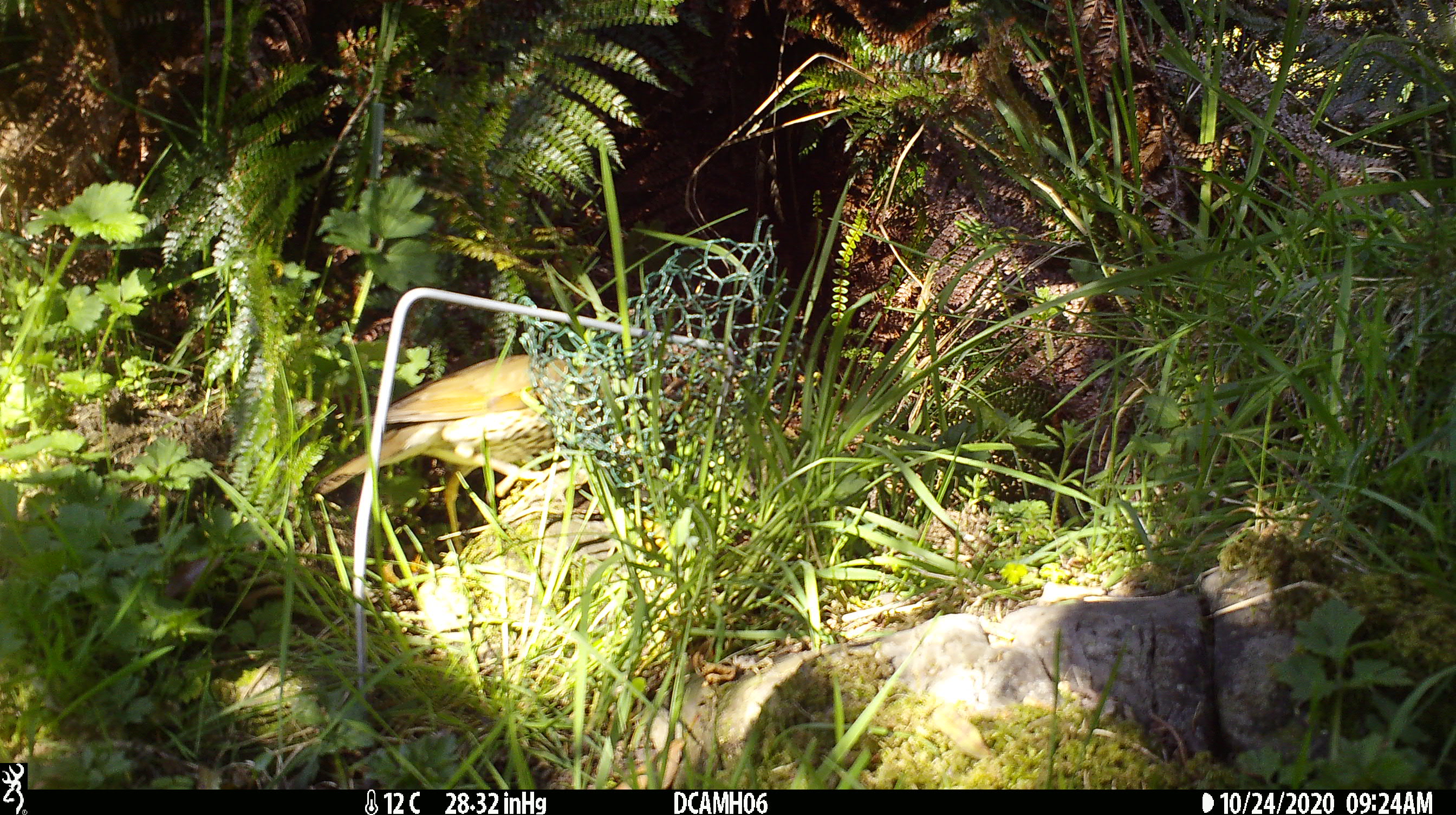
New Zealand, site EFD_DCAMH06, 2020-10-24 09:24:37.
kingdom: Animalia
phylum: Chordata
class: Aves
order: Passeriformes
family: Turdidae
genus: Turdus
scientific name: Turdus philomelos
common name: song thrush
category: thrush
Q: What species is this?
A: Thrush (song thrush) (Turdus philomelos).